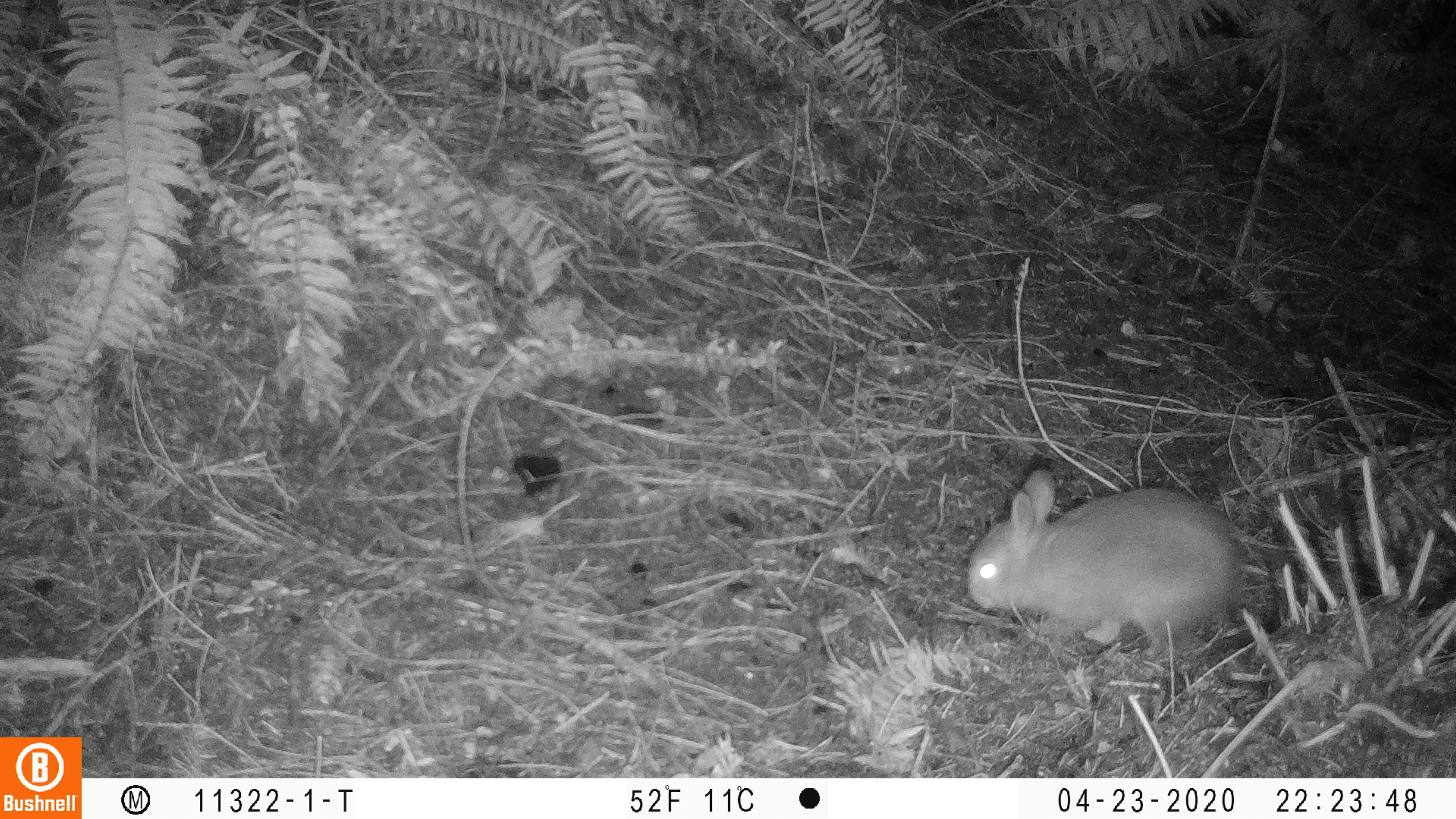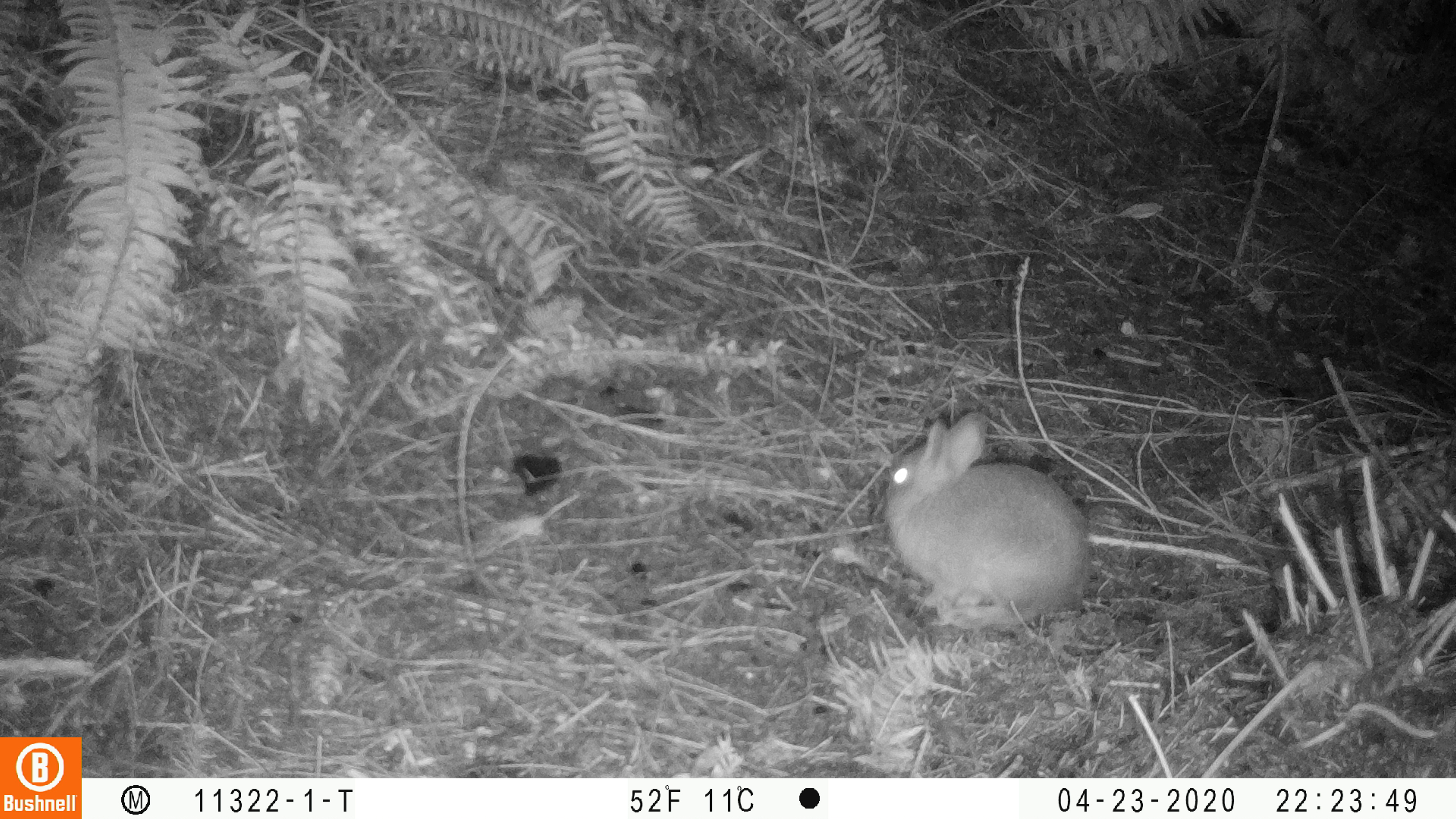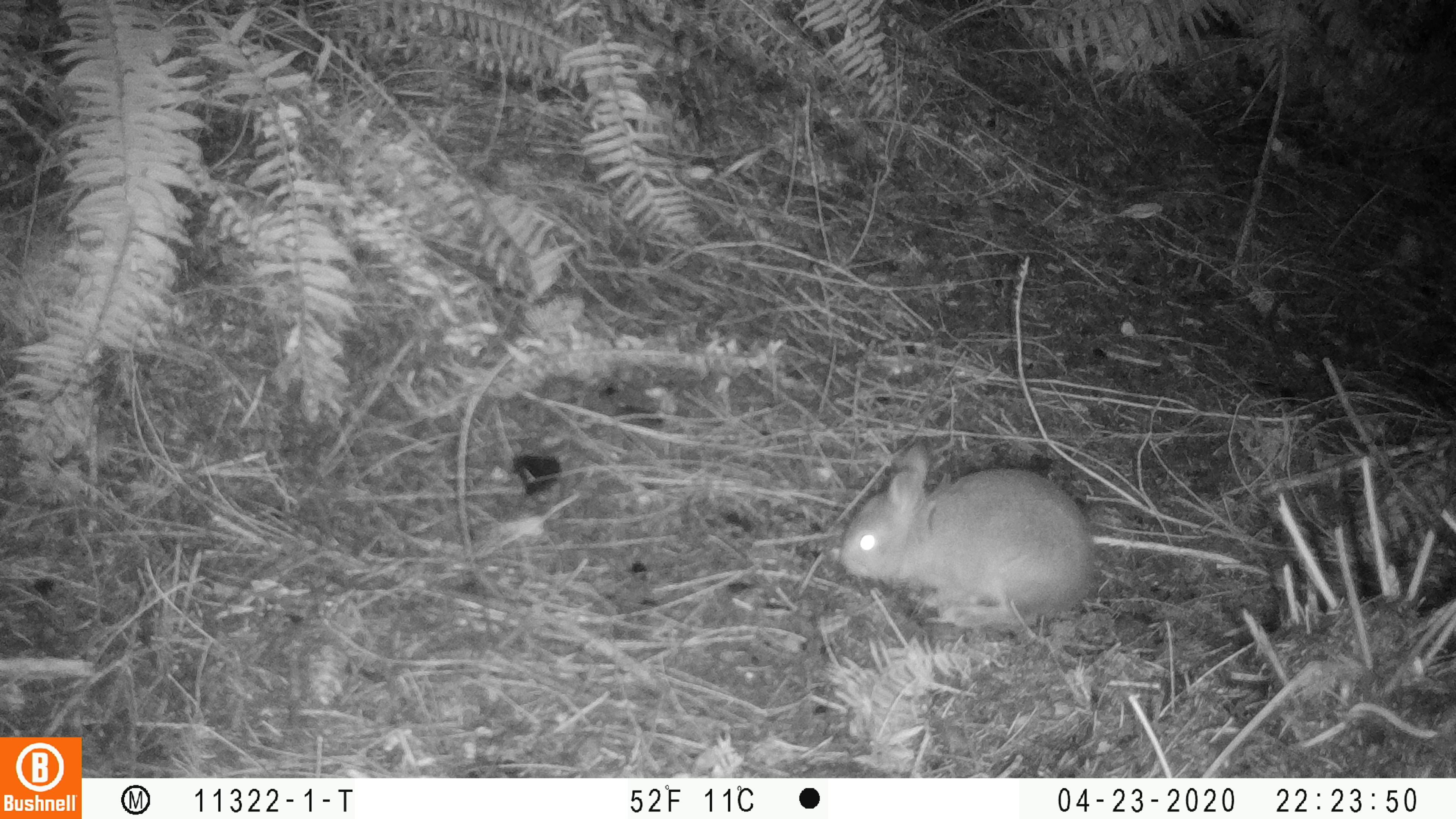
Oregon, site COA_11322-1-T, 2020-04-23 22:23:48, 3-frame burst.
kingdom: Animalia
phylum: Chordata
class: Mammalia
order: Lagomorpha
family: Leporidae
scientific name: Leporidae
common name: hares and rabbits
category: leporidae family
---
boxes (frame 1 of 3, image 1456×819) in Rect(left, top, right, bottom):
leporidae family: Rect(959, 465, 1246, 654)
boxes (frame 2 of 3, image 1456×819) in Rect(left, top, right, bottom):
leporidae family: Rect(876, 406, 1092, 631)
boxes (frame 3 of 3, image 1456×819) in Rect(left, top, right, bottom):
leporidae family: Rect(836, 443, 1095, 634)